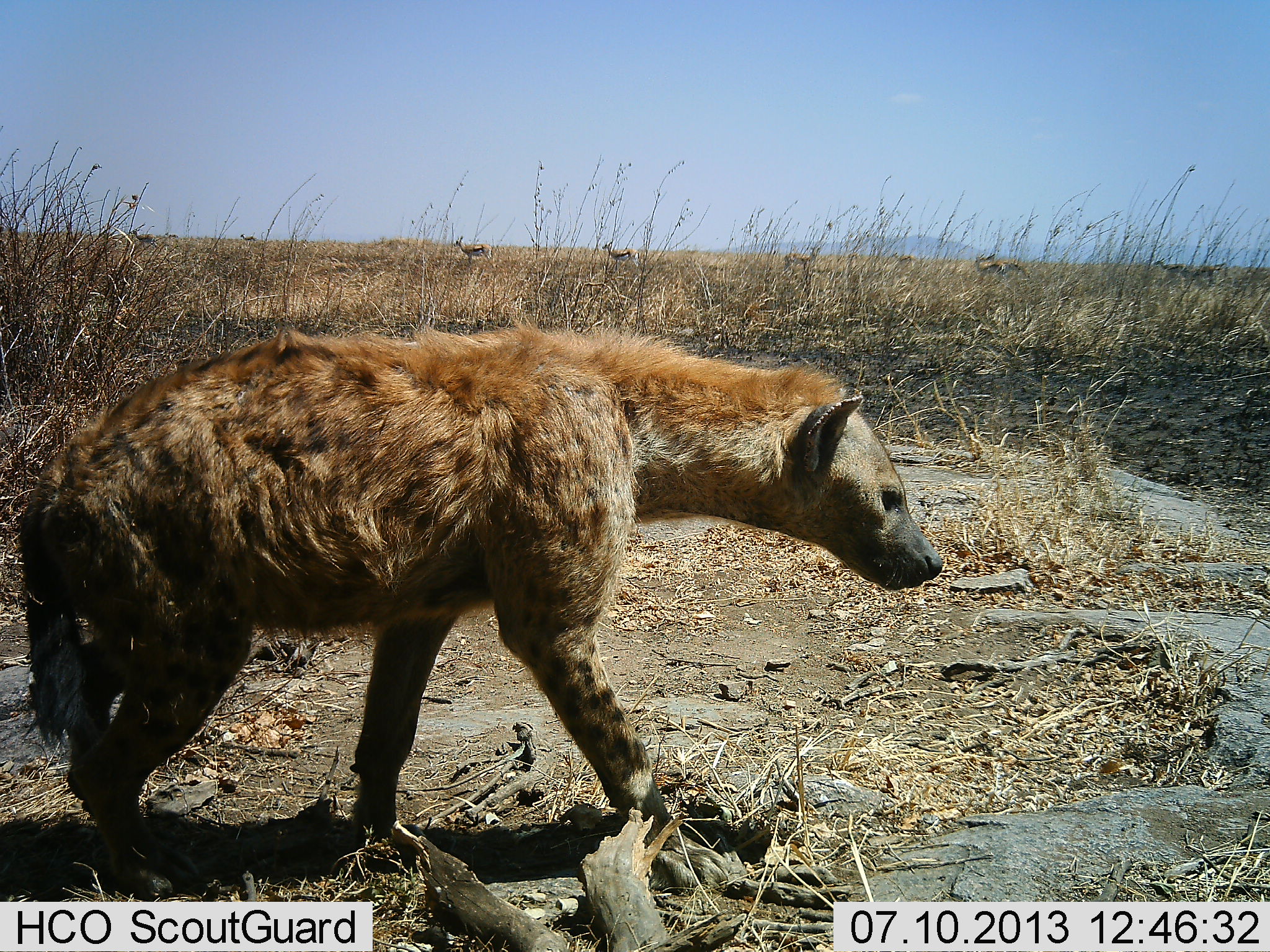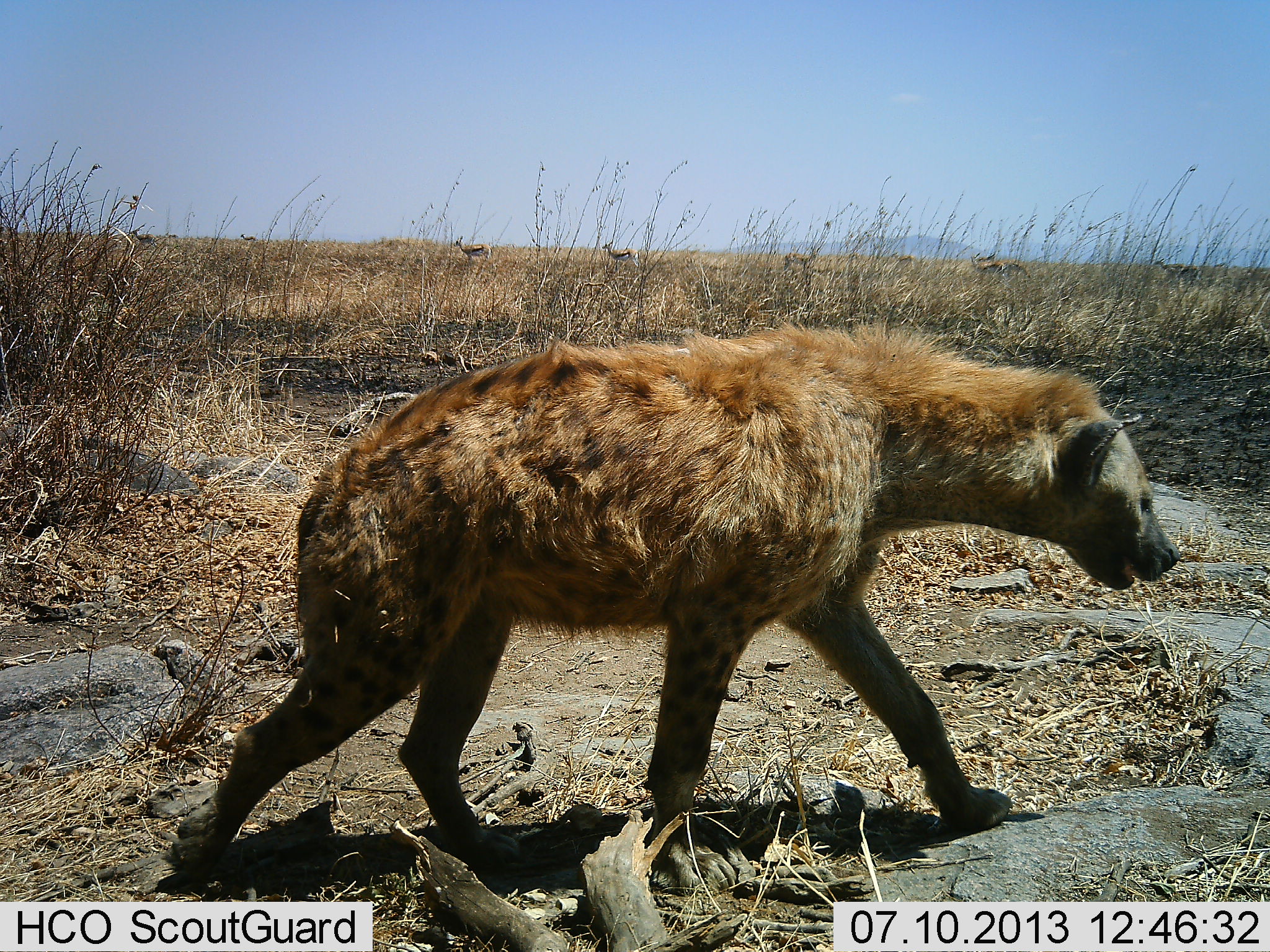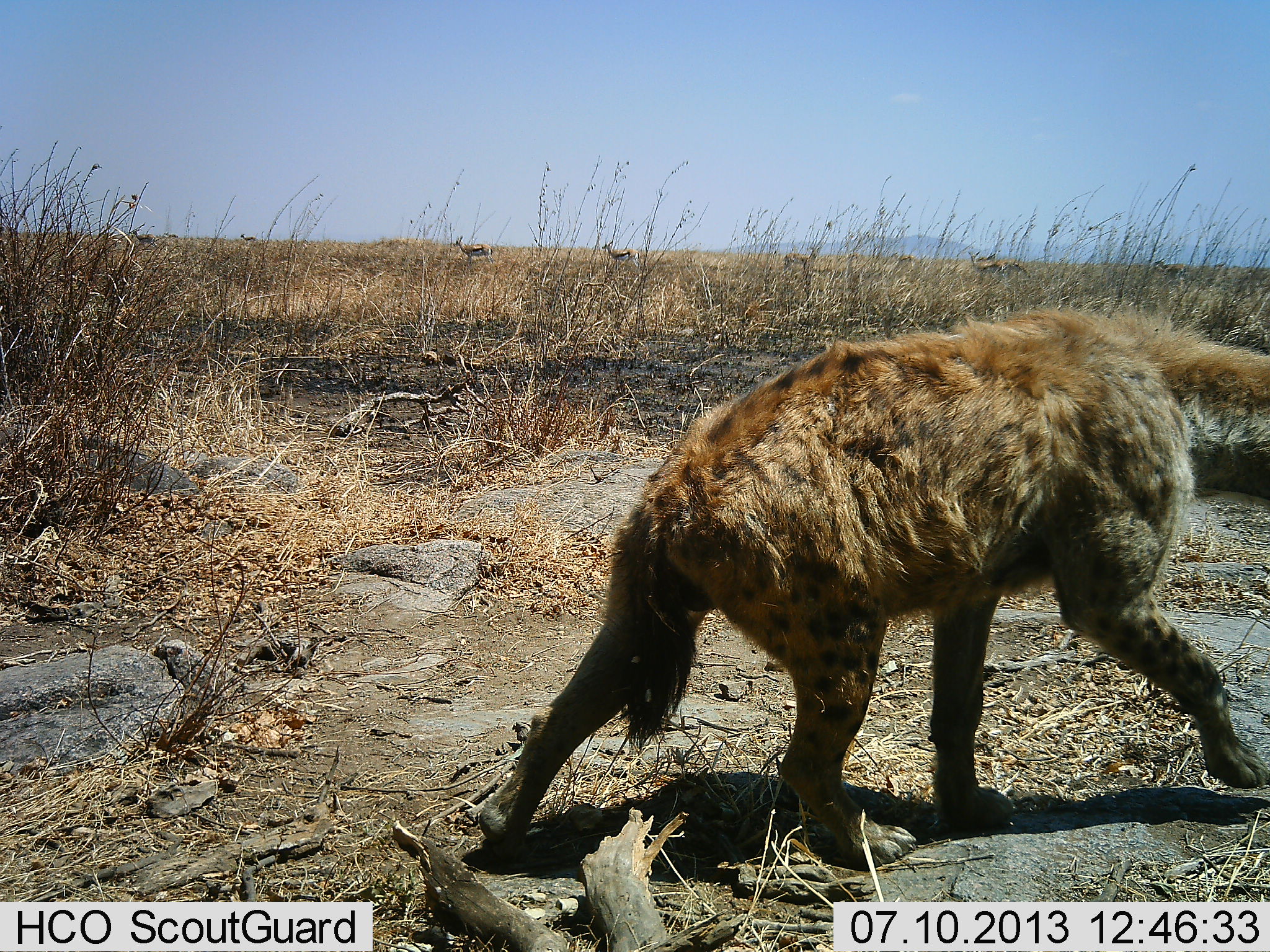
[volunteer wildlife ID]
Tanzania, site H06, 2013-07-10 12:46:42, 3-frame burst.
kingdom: Animalia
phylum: Chordata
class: Mammalia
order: Carnivora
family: Hyaenidae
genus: Crocuta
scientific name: Crocuta crocuta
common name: spotted hyena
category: hyenaspotted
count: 1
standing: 3%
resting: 0%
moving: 100%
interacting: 0%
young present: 0%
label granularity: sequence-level